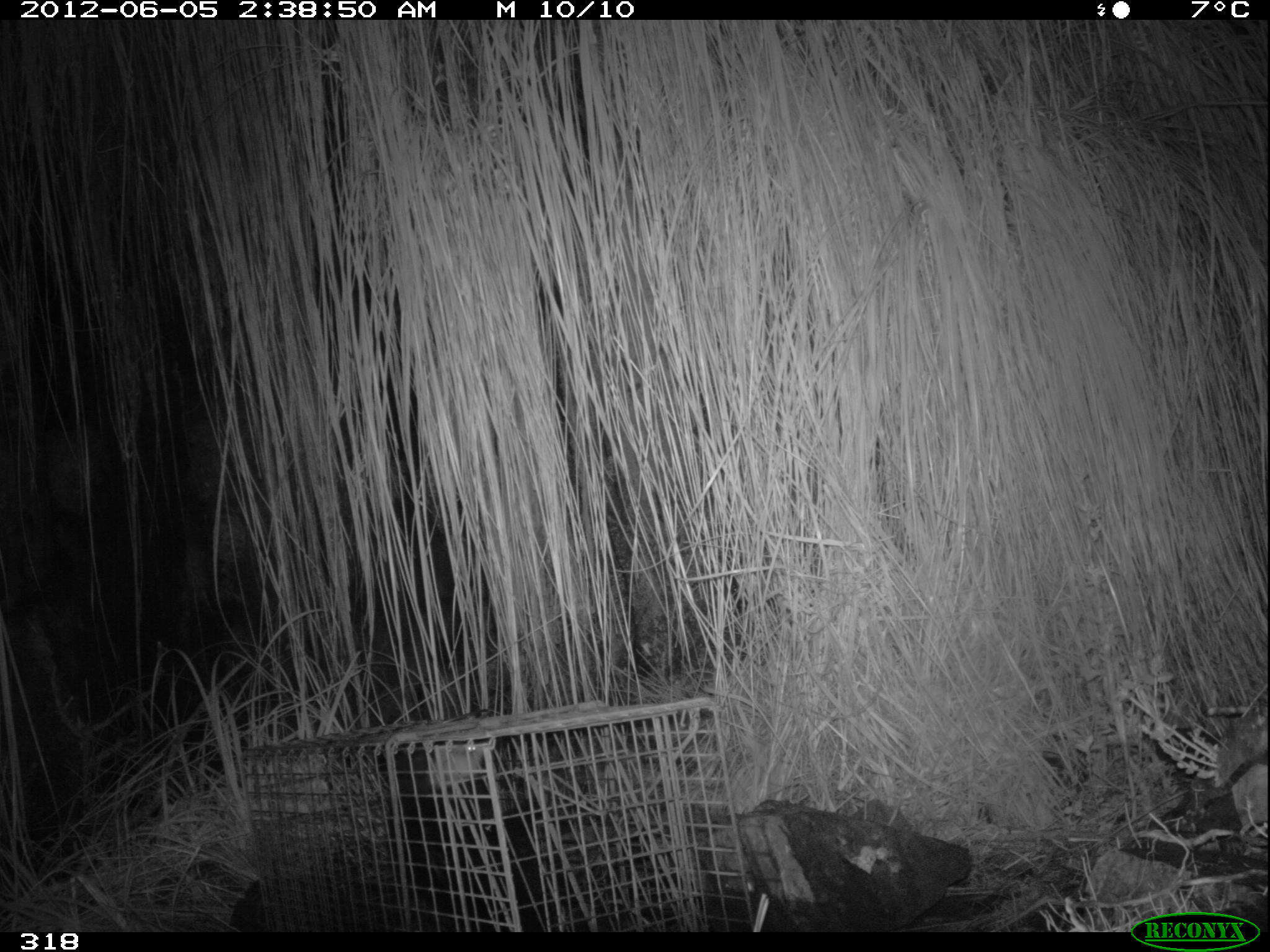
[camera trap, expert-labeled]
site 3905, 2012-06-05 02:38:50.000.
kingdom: Animalia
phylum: Chordata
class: Mammalia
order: Didelphimorphia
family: Didelphidae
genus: Didelphis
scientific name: Didelphis pernigra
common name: andean white-eared opossum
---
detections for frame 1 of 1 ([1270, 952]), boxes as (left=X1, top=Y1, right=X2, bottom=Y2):
didelphis pernigra: (left=381, top=741, right=557, bottom=931)